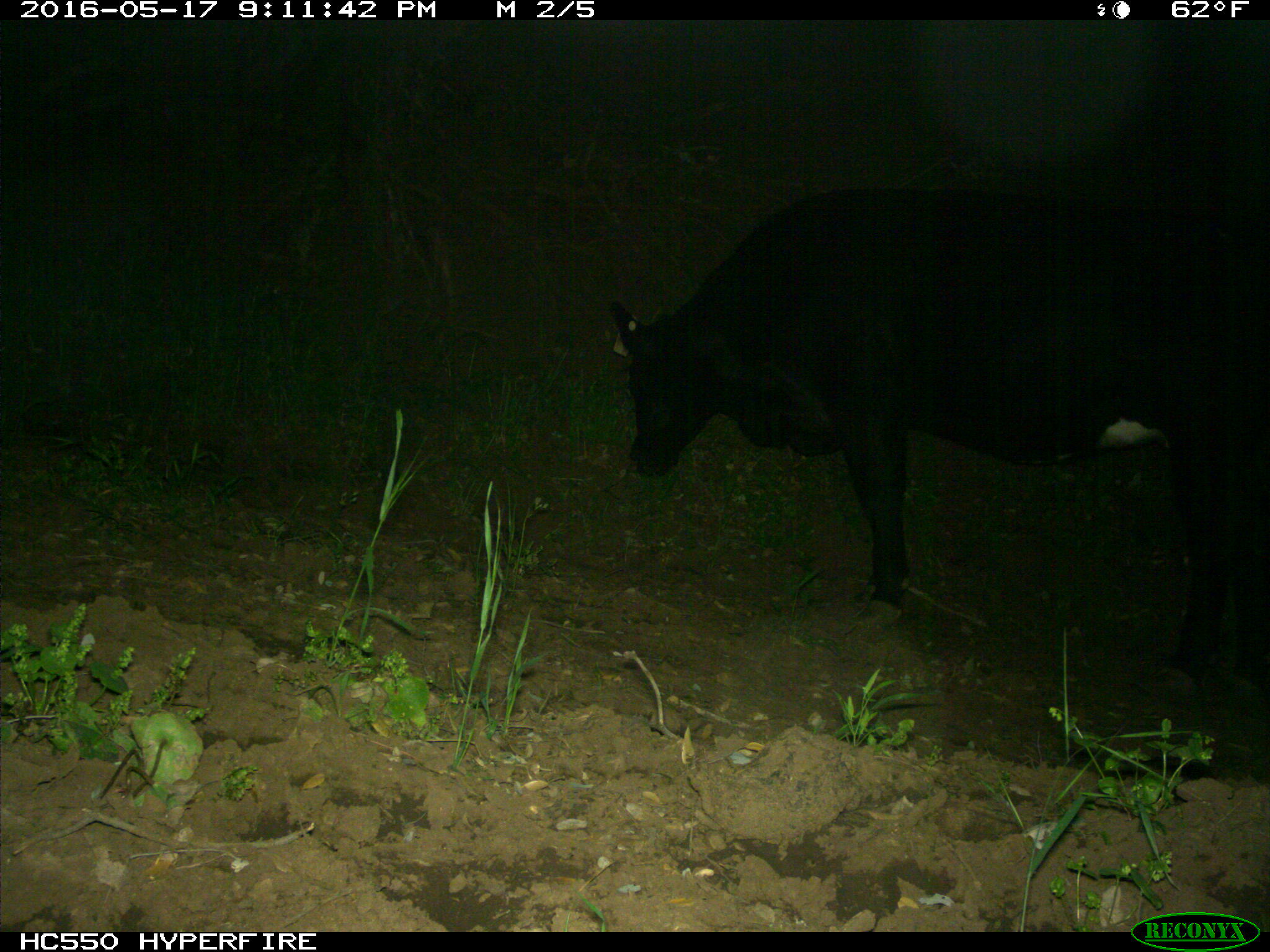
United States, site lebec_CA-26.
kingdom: Animalia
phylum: Chordata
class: Mammalia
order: Artiodactyla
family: Bovidae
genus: Bos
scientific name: Bos taurus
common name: domestic cow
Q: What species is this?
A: Bos taurus (domestic cow).